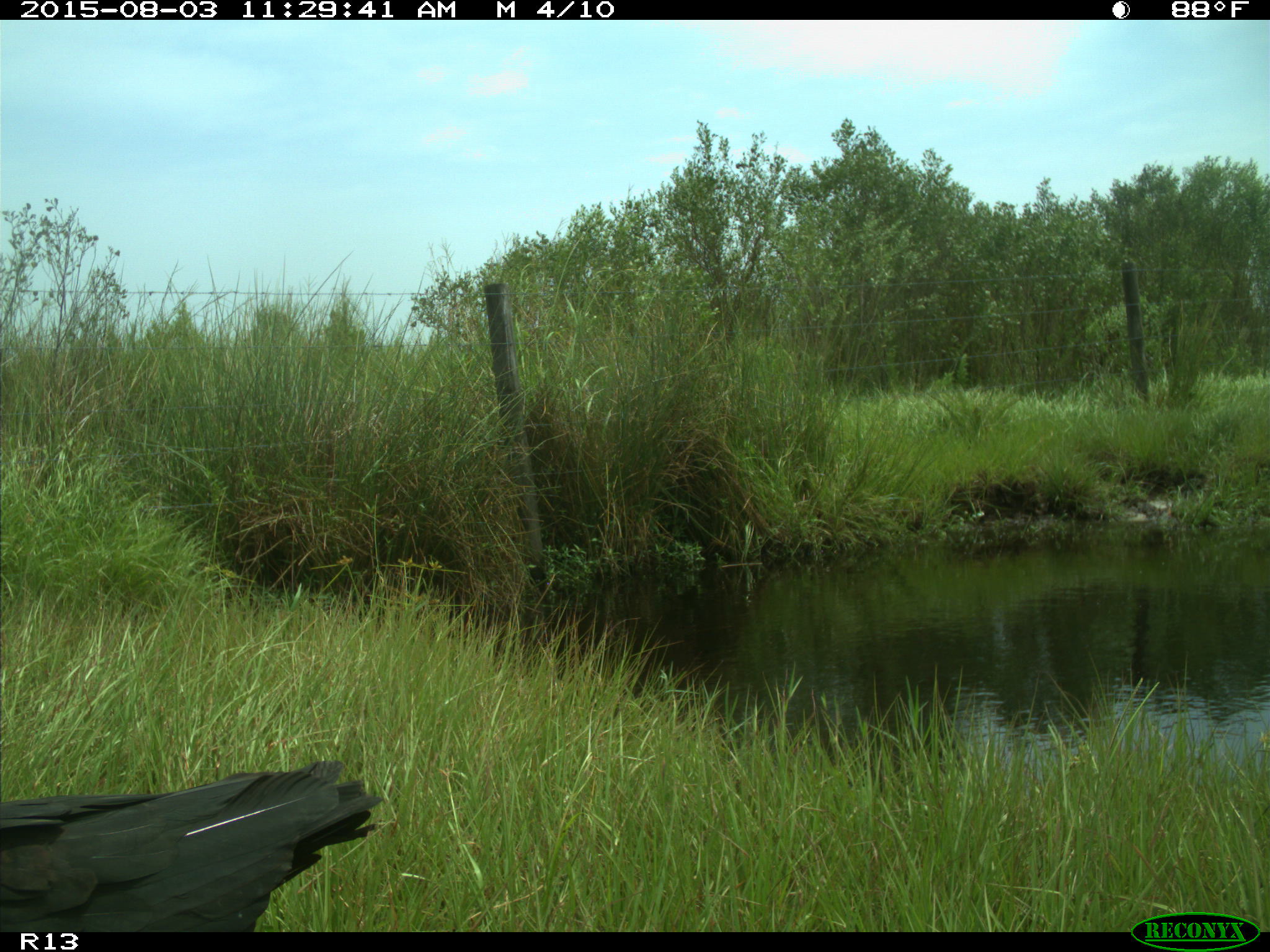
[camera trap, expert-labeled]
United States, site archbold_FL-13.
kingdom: Animalia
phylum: Chordata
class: Aves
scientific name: Aves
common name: birds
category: unidentified bird